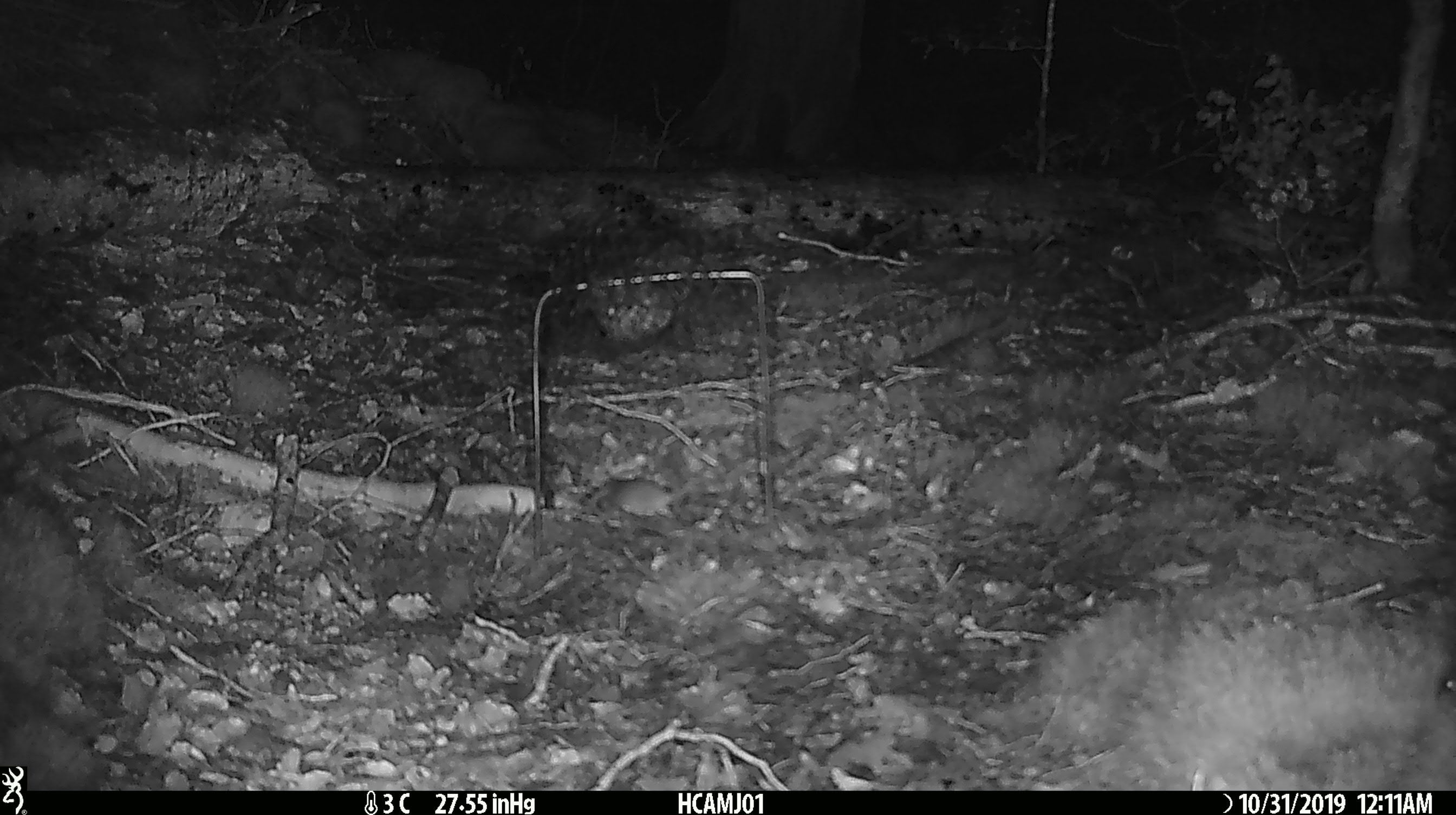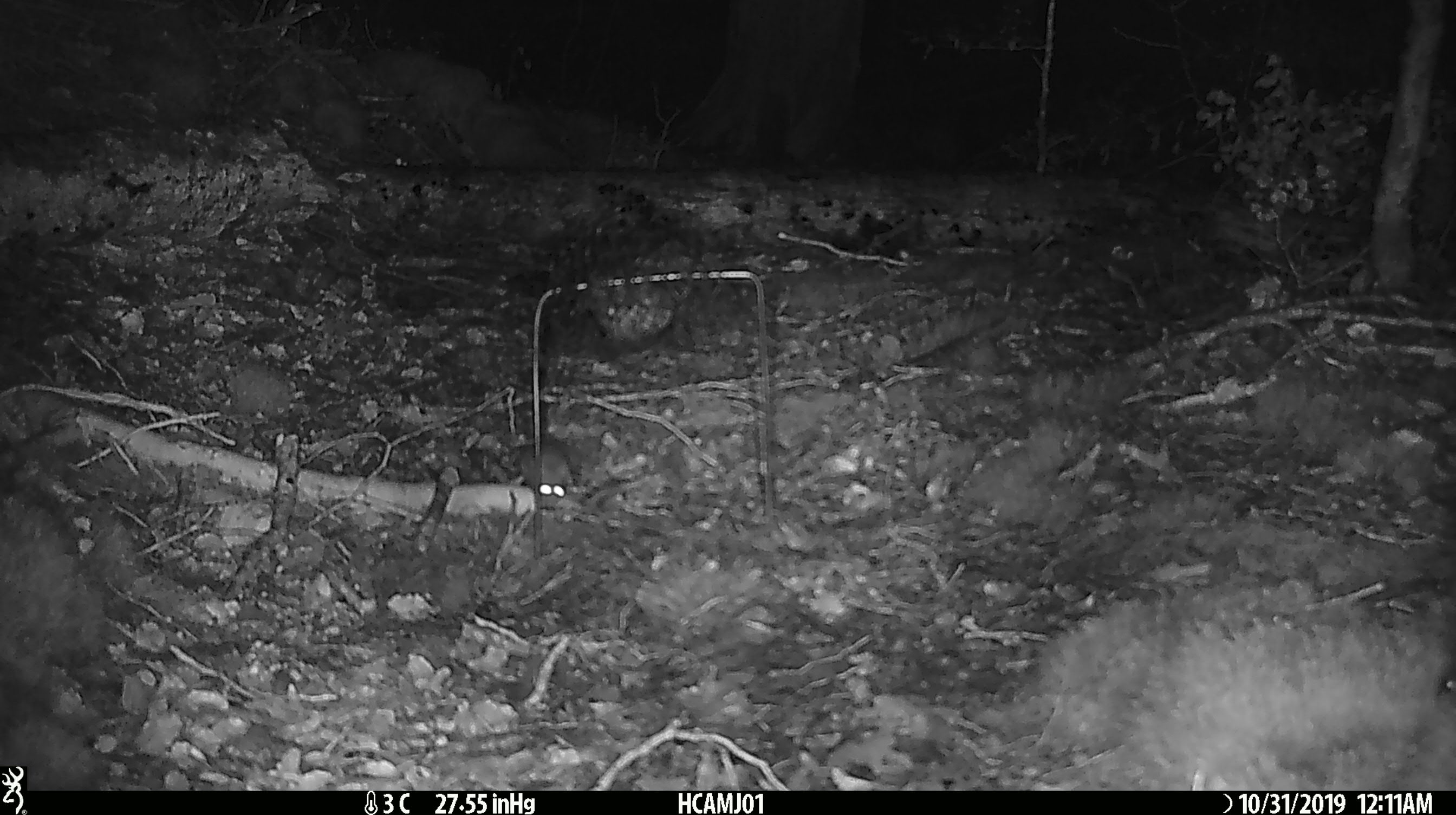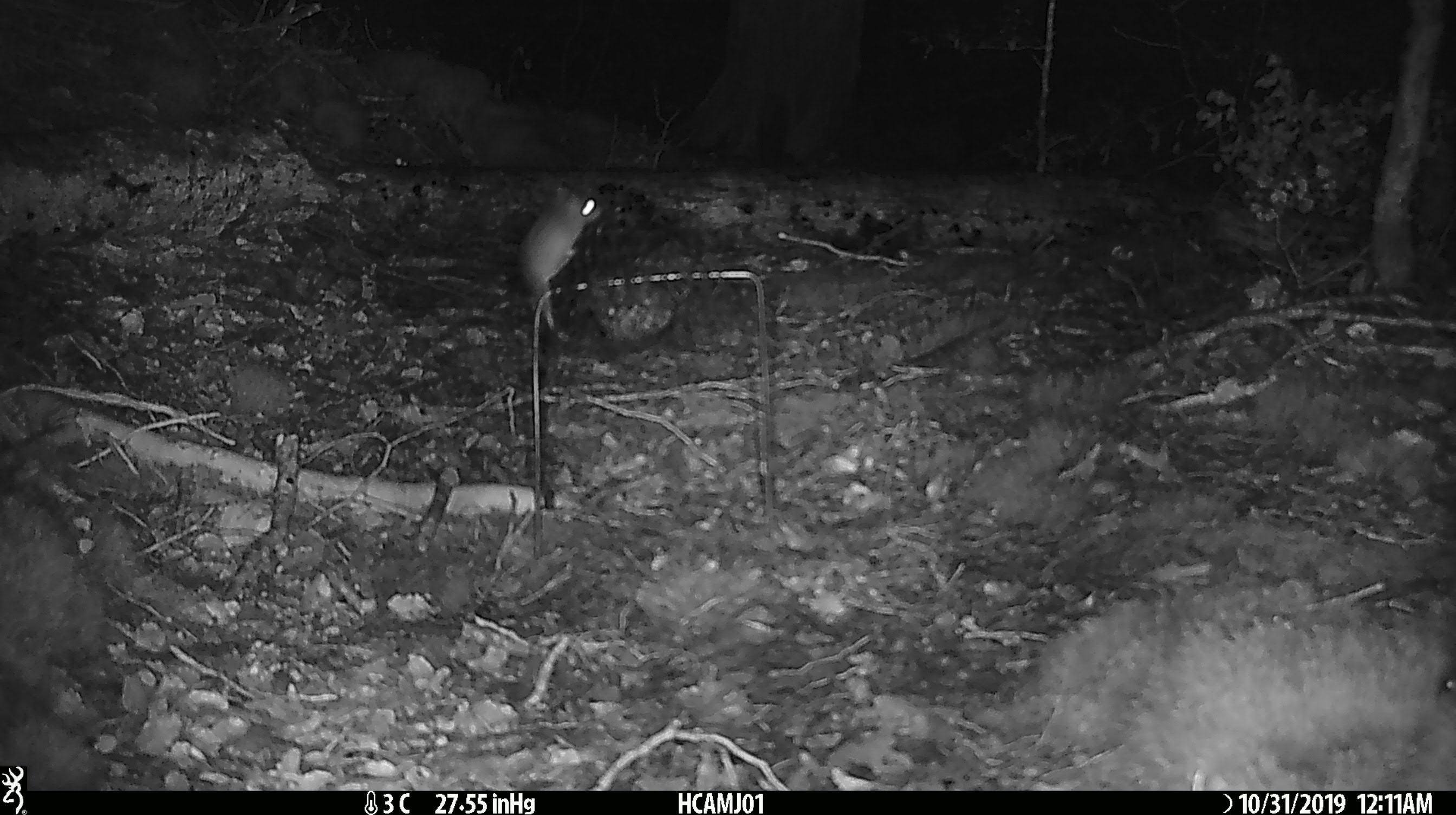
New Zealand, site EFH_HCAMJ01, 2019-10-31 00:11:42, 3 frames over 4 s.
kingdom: Animalia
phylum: Chordata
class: Mammalia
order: Rodentia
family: Muridae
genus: Mus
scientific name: Mus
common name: mouse